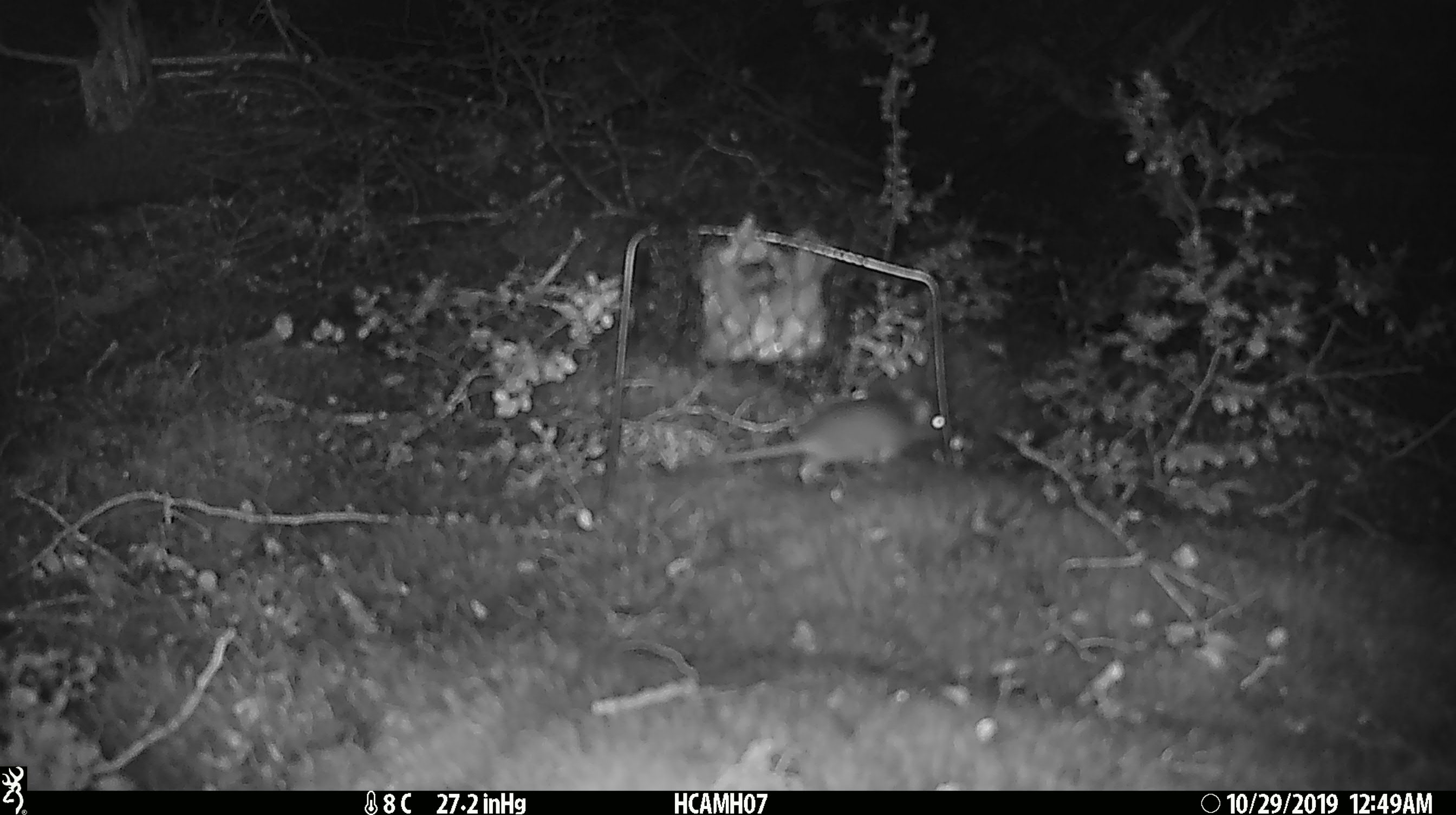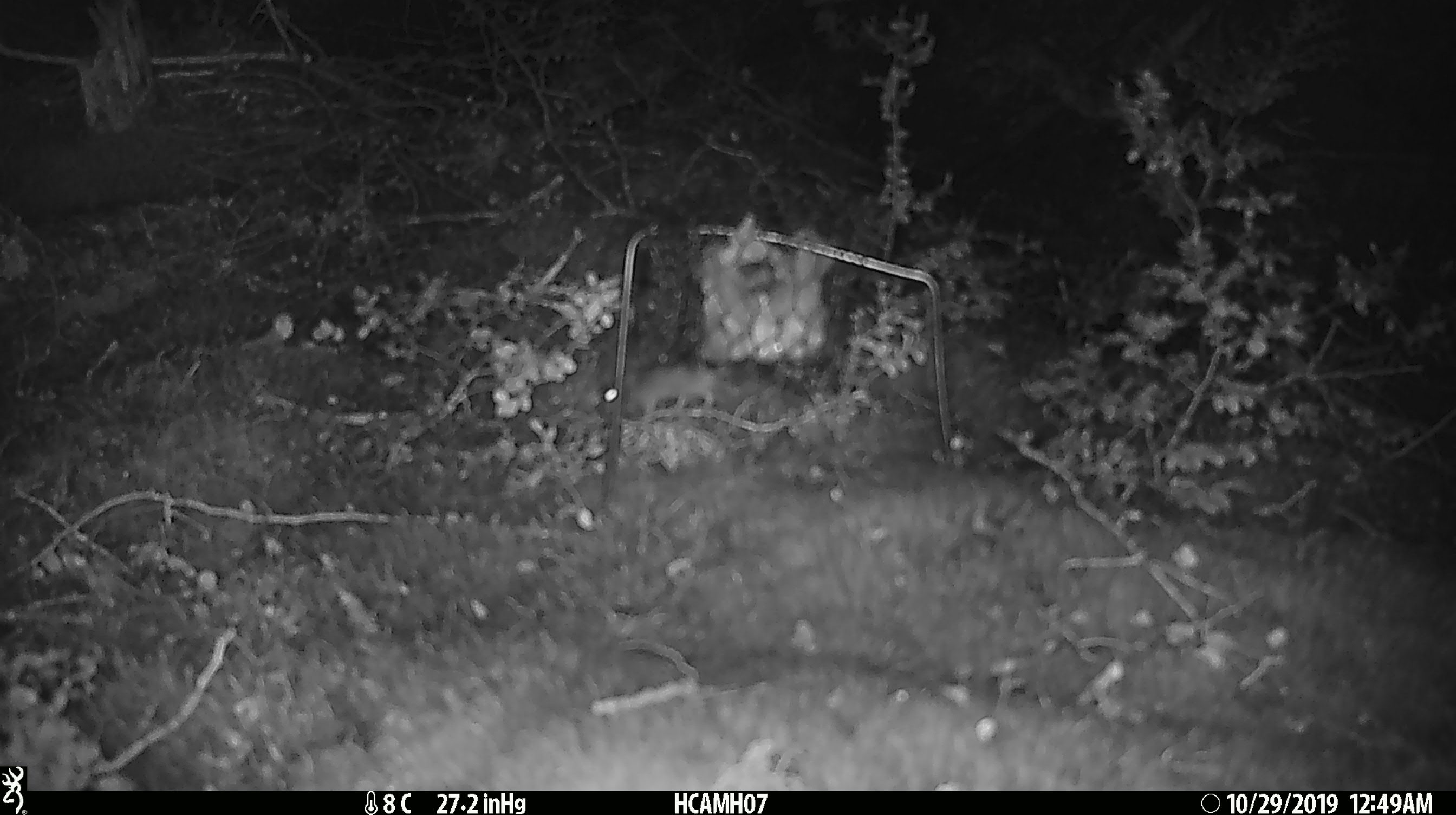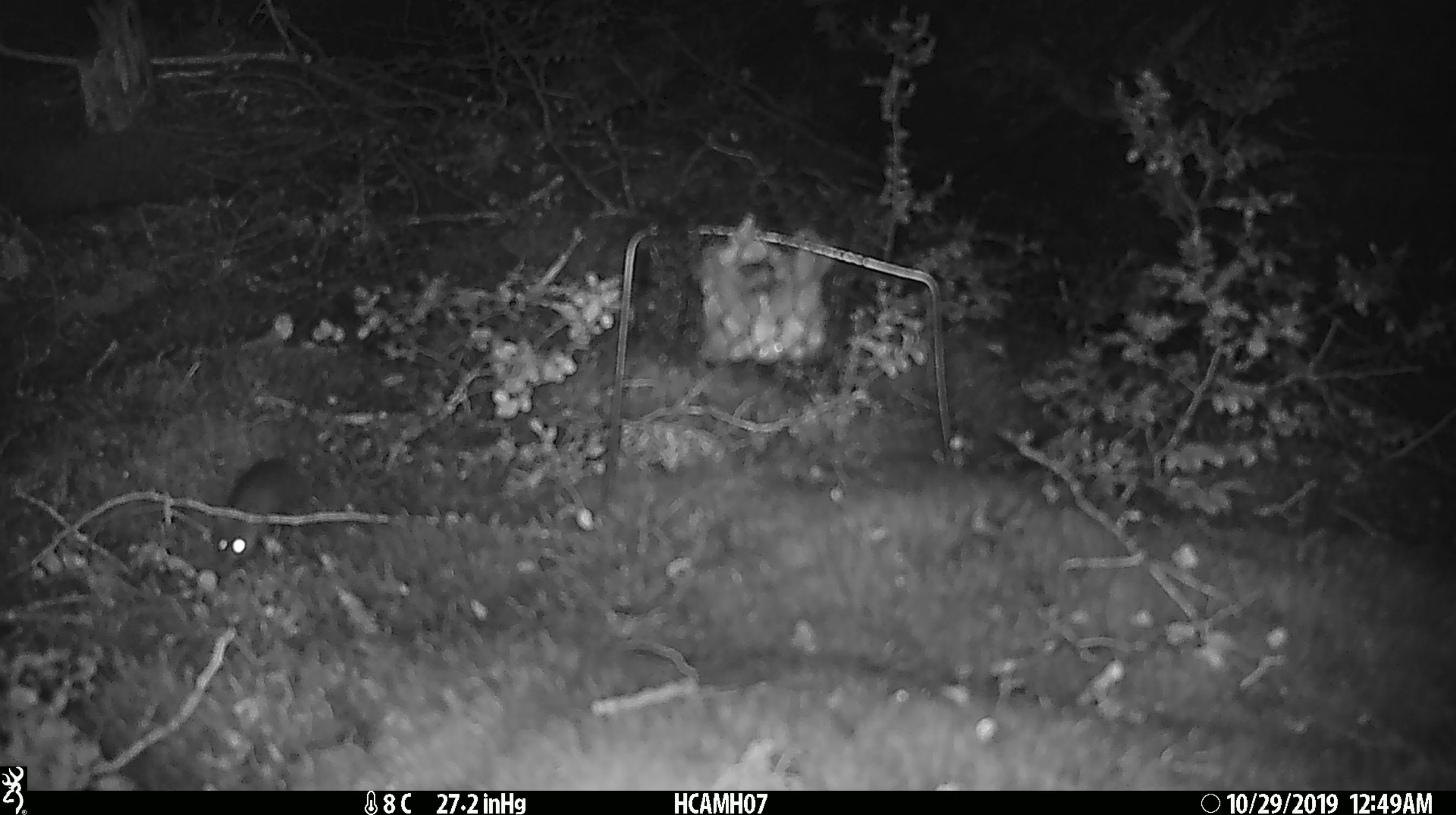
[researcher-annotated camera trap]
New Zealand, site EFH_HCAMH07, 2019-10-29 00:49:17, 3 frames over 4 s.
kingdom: Animalia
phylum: Chordata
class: Mammalia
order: Rodentia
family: Muridae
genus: Mus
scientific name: Mus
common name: mouse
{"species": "mouse (Mus)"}